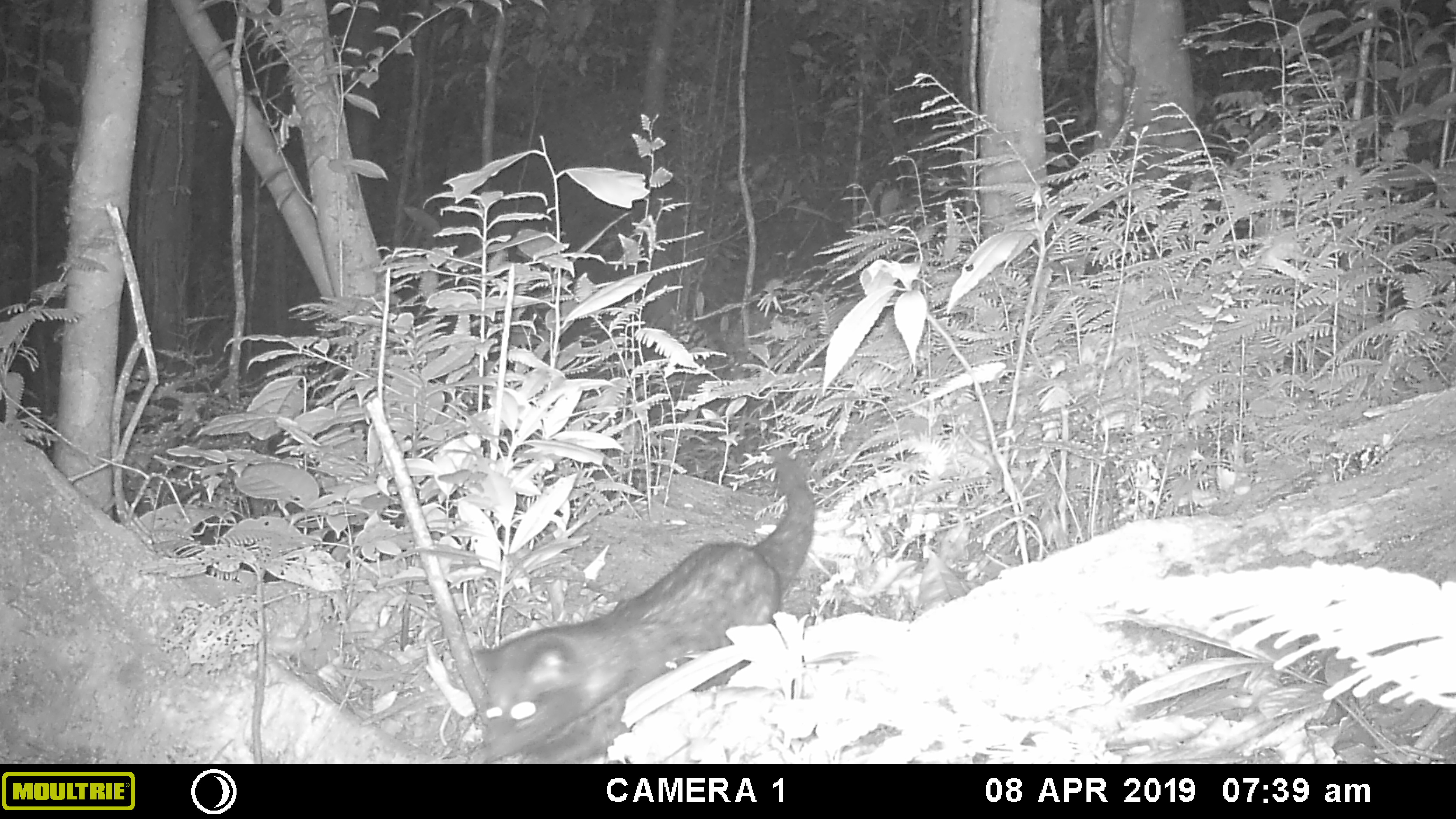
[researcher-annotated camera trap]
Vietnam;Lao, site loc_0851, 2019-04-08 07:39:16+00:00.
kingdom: Animalia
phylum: Chordata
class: Mammalia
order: Carnivora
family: Viverridae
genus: Paradoxurus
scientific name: Paradoxurus hermaphroditus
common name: common palm civet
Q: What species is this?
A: Common palm civet (Paradoxurus hermaphroditus).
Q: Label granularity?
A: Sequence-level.